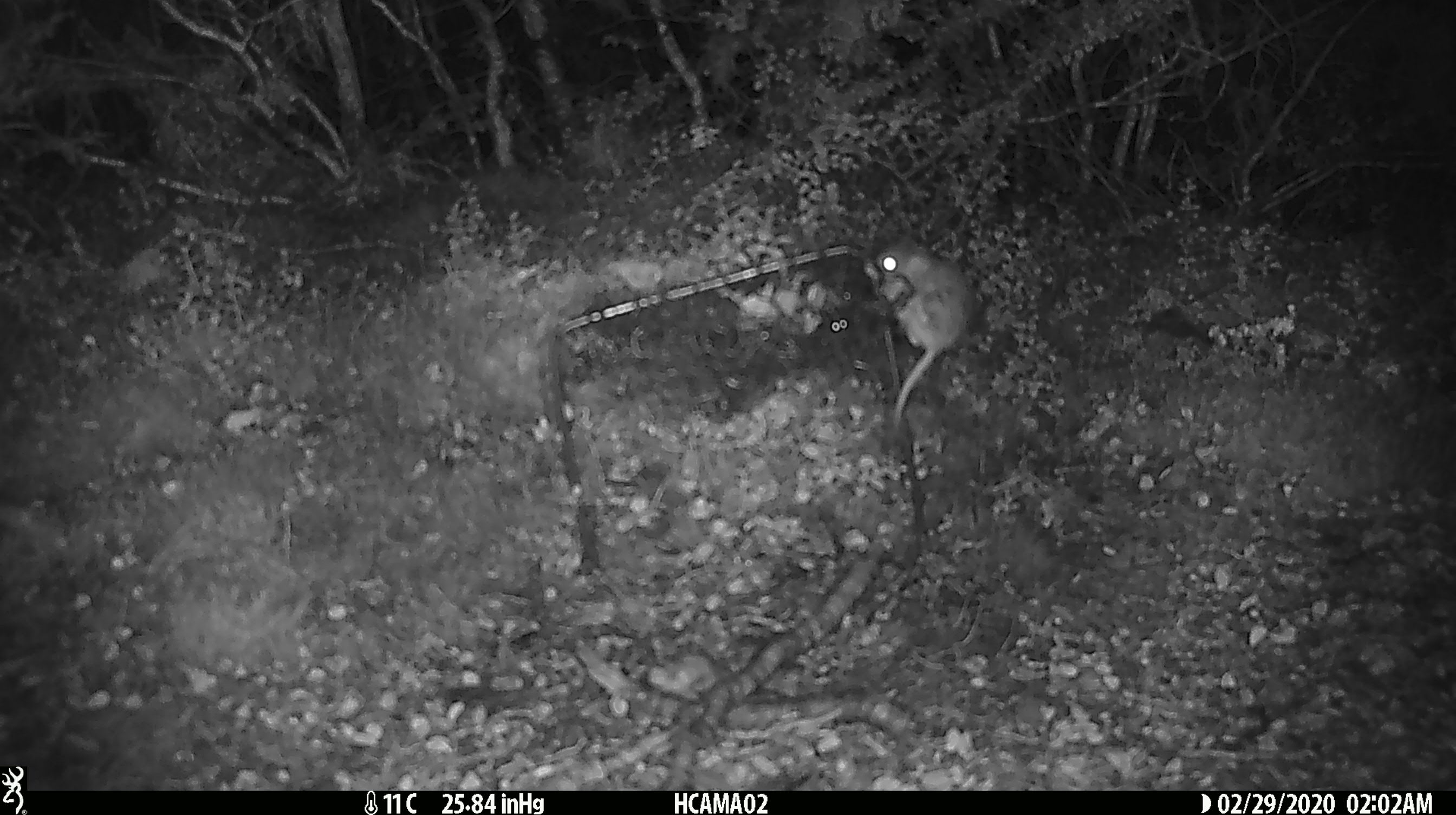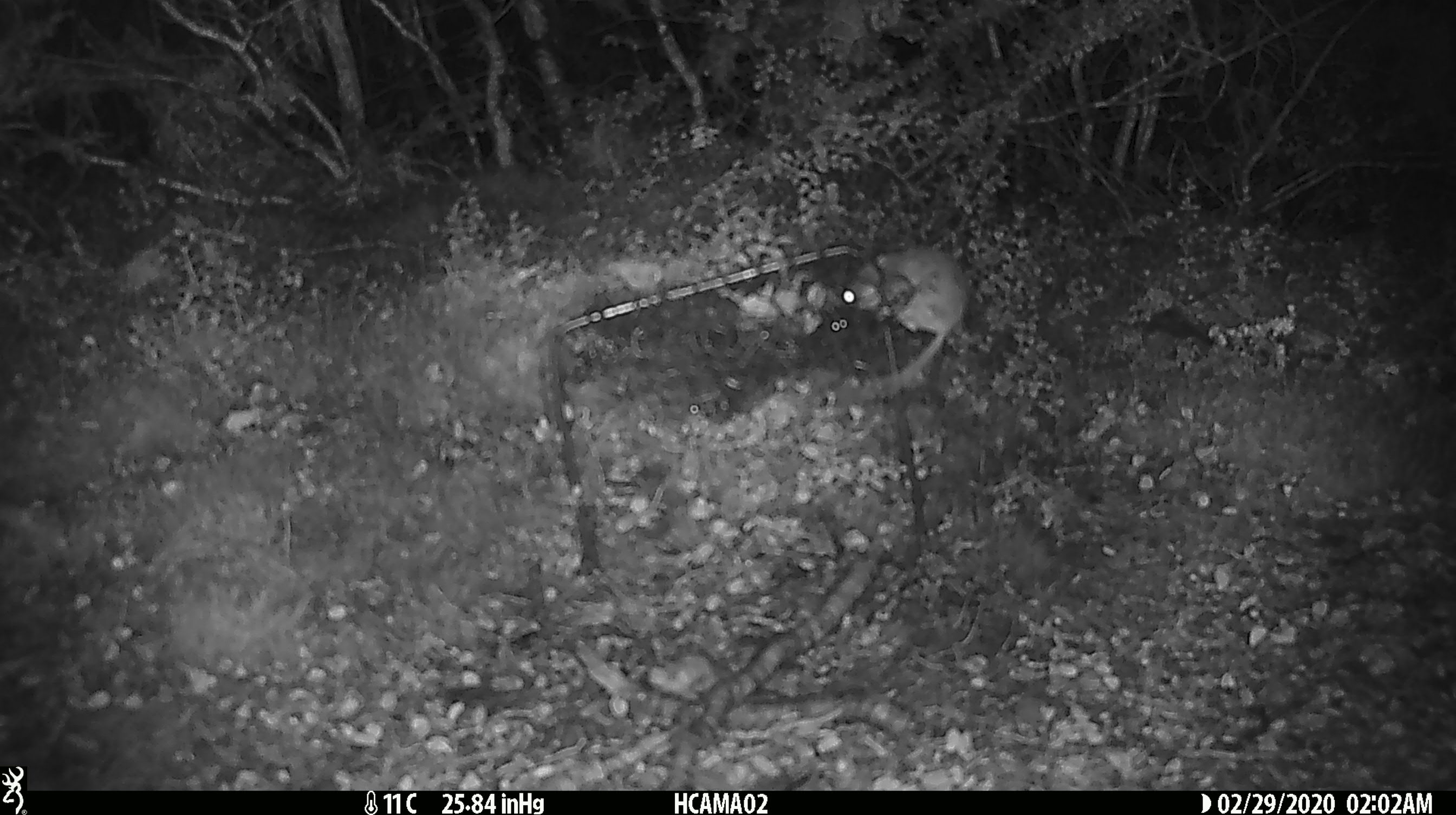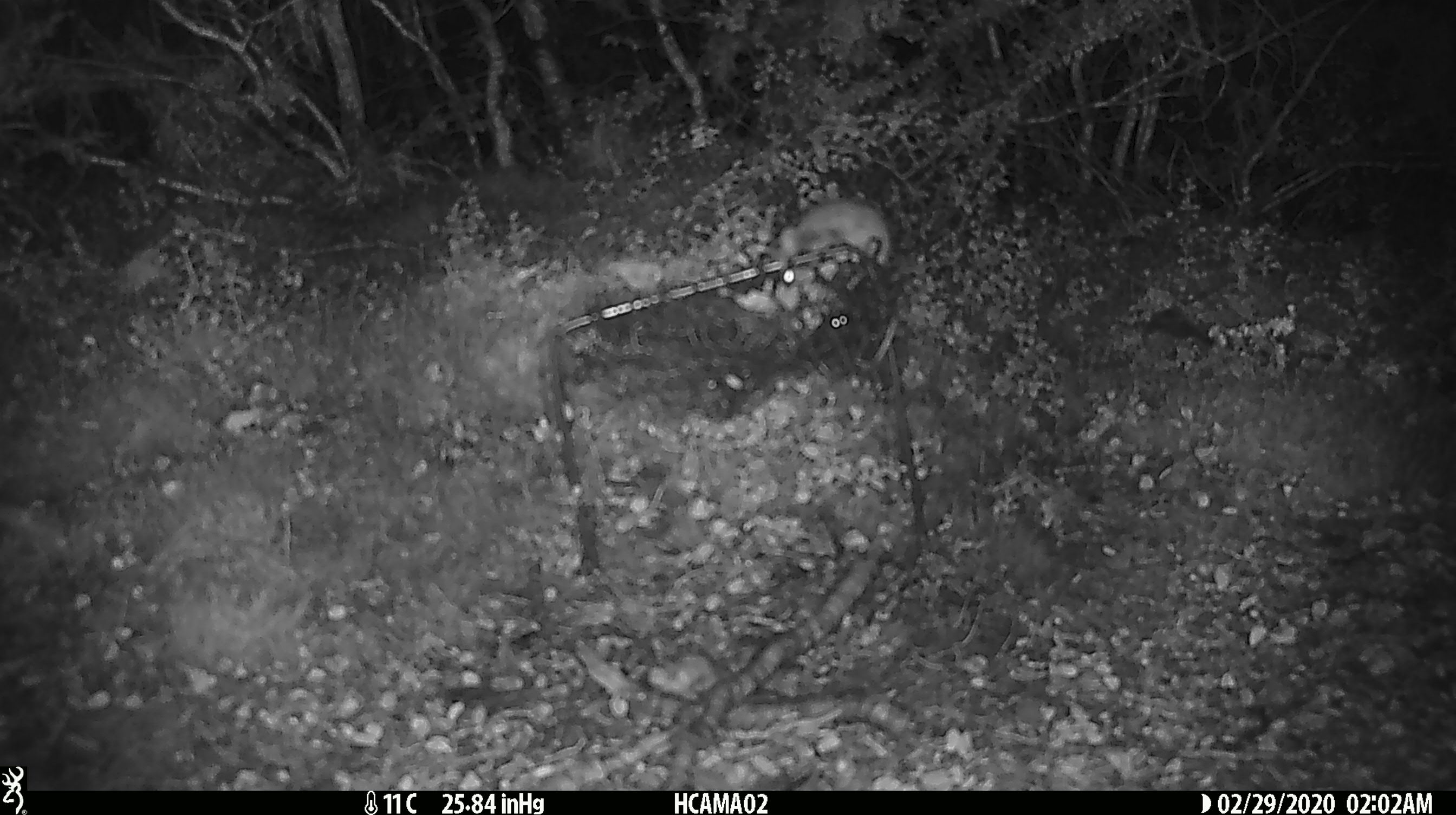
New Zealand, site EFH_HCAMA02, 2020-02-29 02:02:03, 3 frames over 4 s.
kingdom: Animalia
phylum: Chordata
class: Mammalia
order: Rodentia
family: Muridae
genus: Mus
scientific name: Mus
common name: mouse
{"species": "mouse (Mus)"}